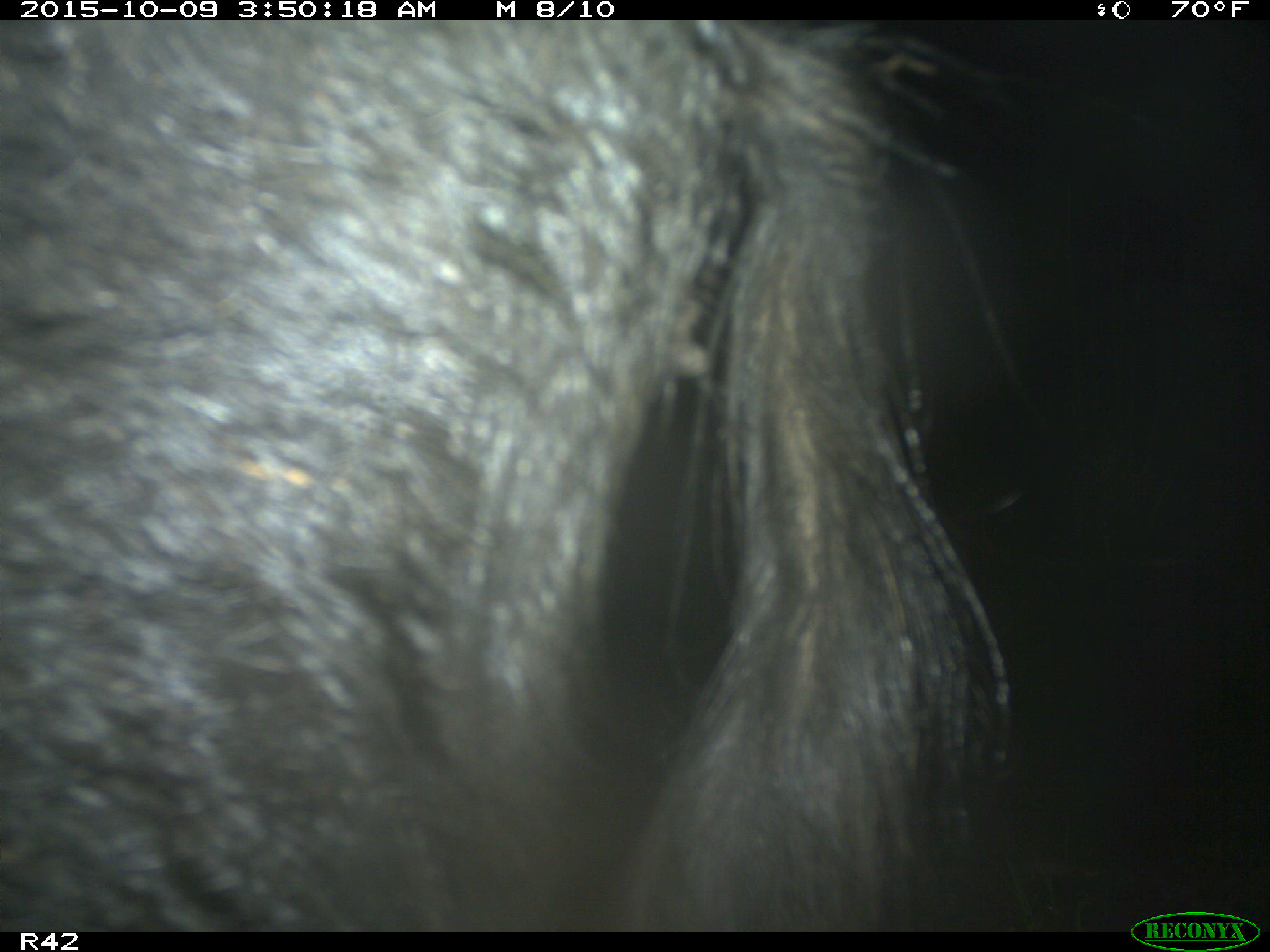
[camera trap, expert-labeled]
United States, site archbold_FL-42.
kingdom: Animalia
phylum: Chordata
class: Mammalia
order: Artiodactyla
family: Suidae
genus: Sus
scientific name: Sus scrofa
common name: wild boar